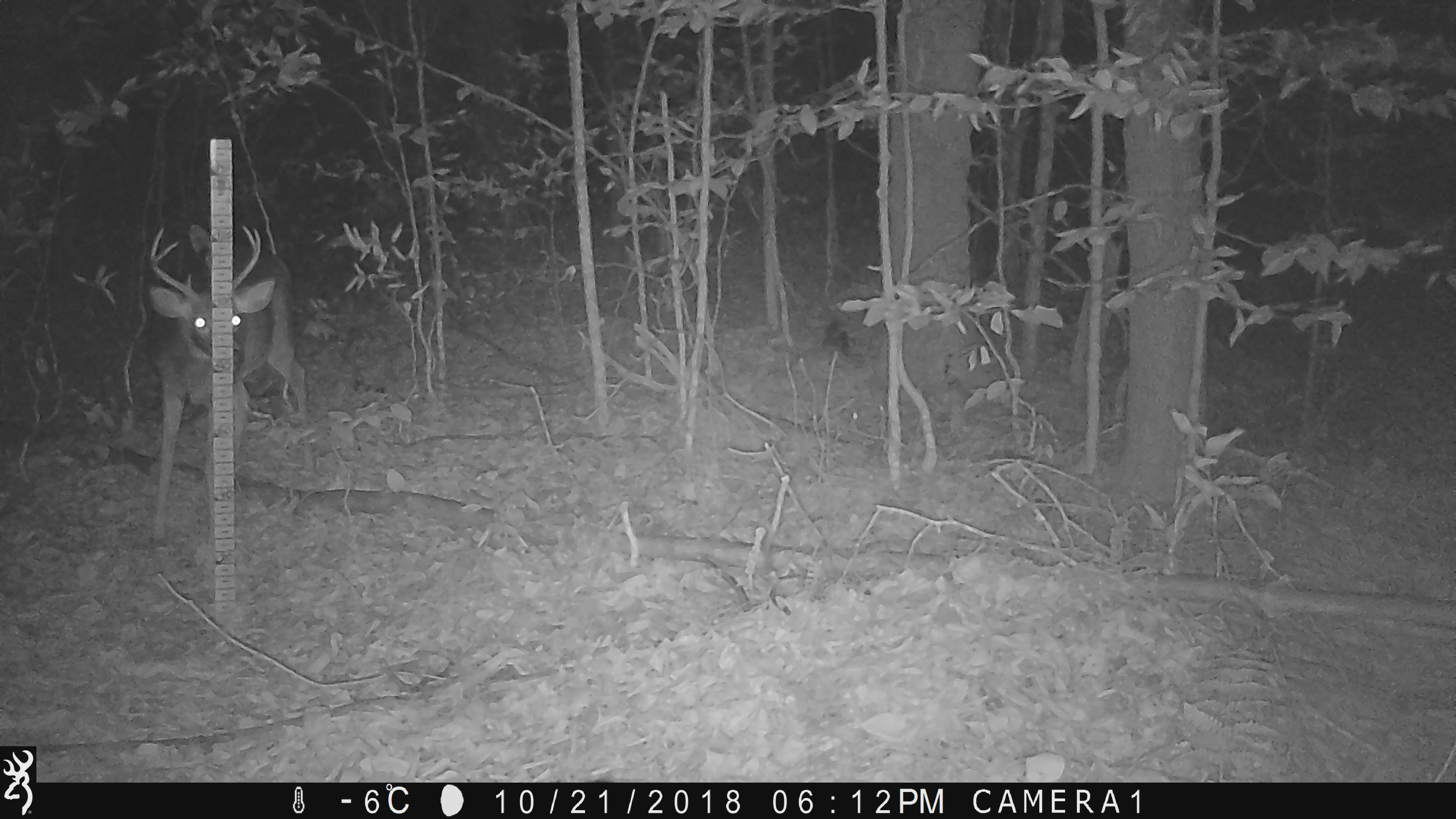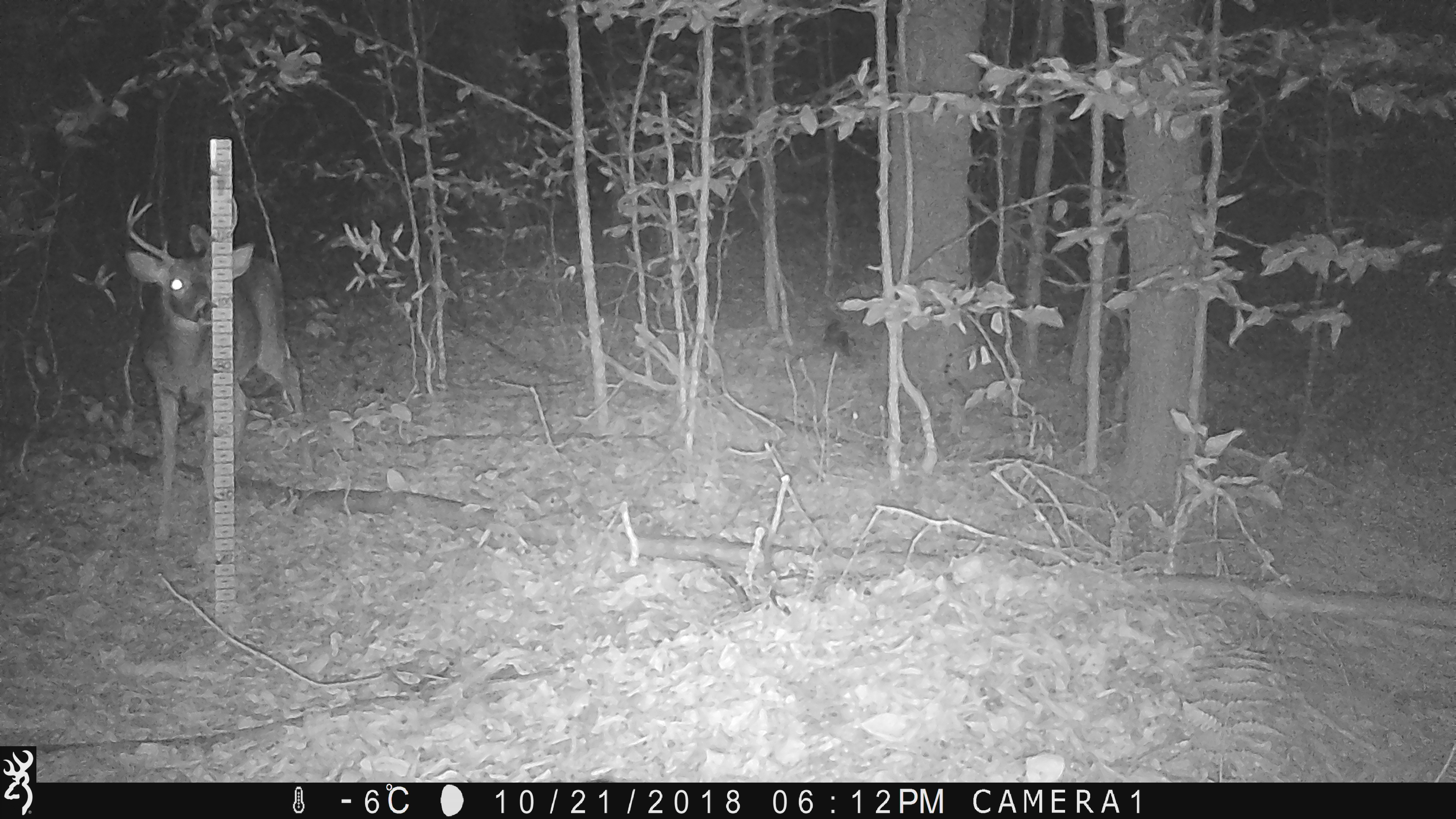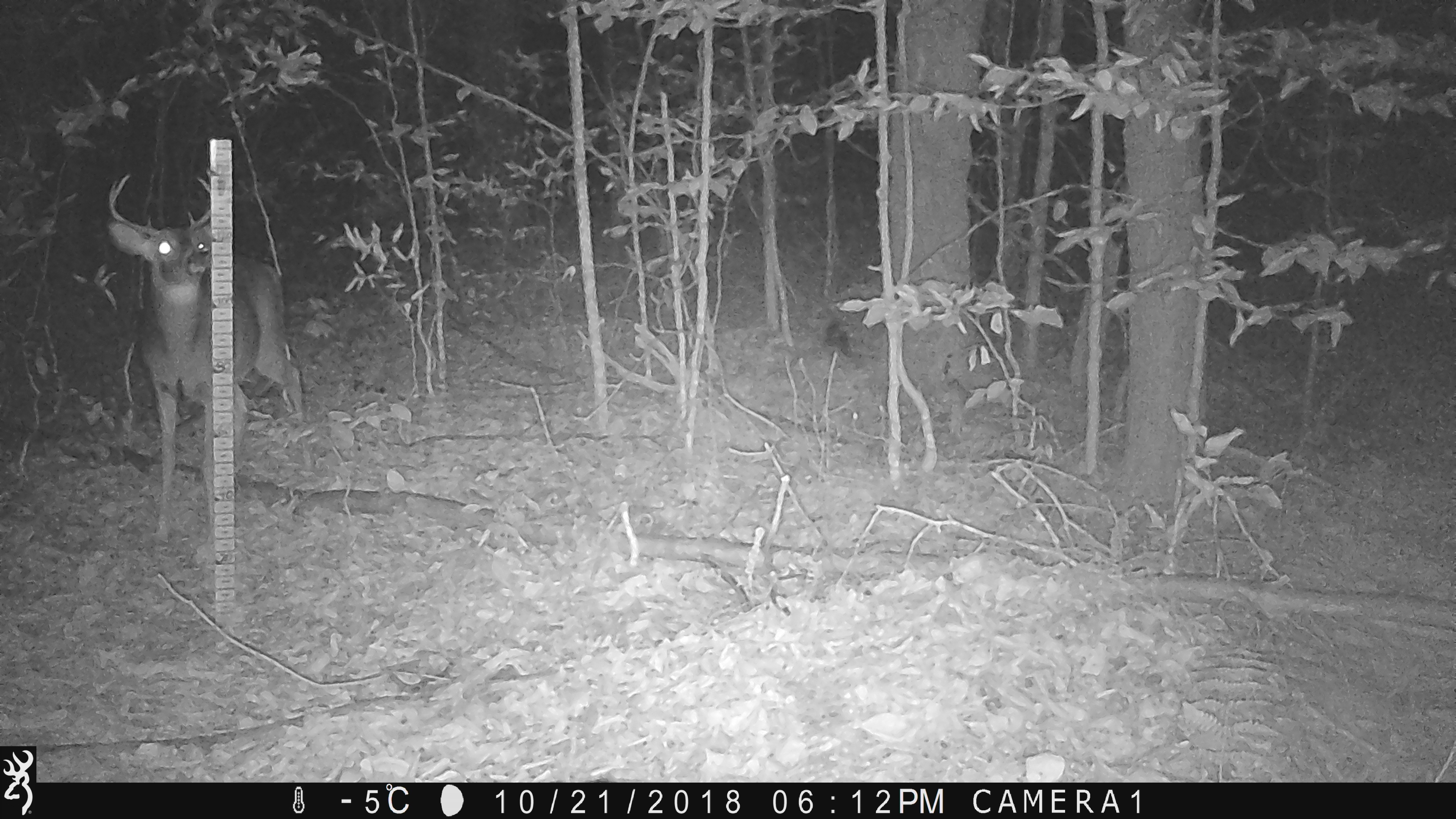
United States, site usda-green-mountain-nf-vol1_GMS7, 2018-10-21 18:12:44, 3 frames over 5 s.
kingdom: Animalia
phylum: Chordata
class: Mammalia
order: Artiodactyla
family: Cervidae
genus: Odocoileus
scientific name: Odocoileus virginianus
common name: white-tailed deer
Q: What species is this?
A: White-tailed deer (Odocoileus virginianus).